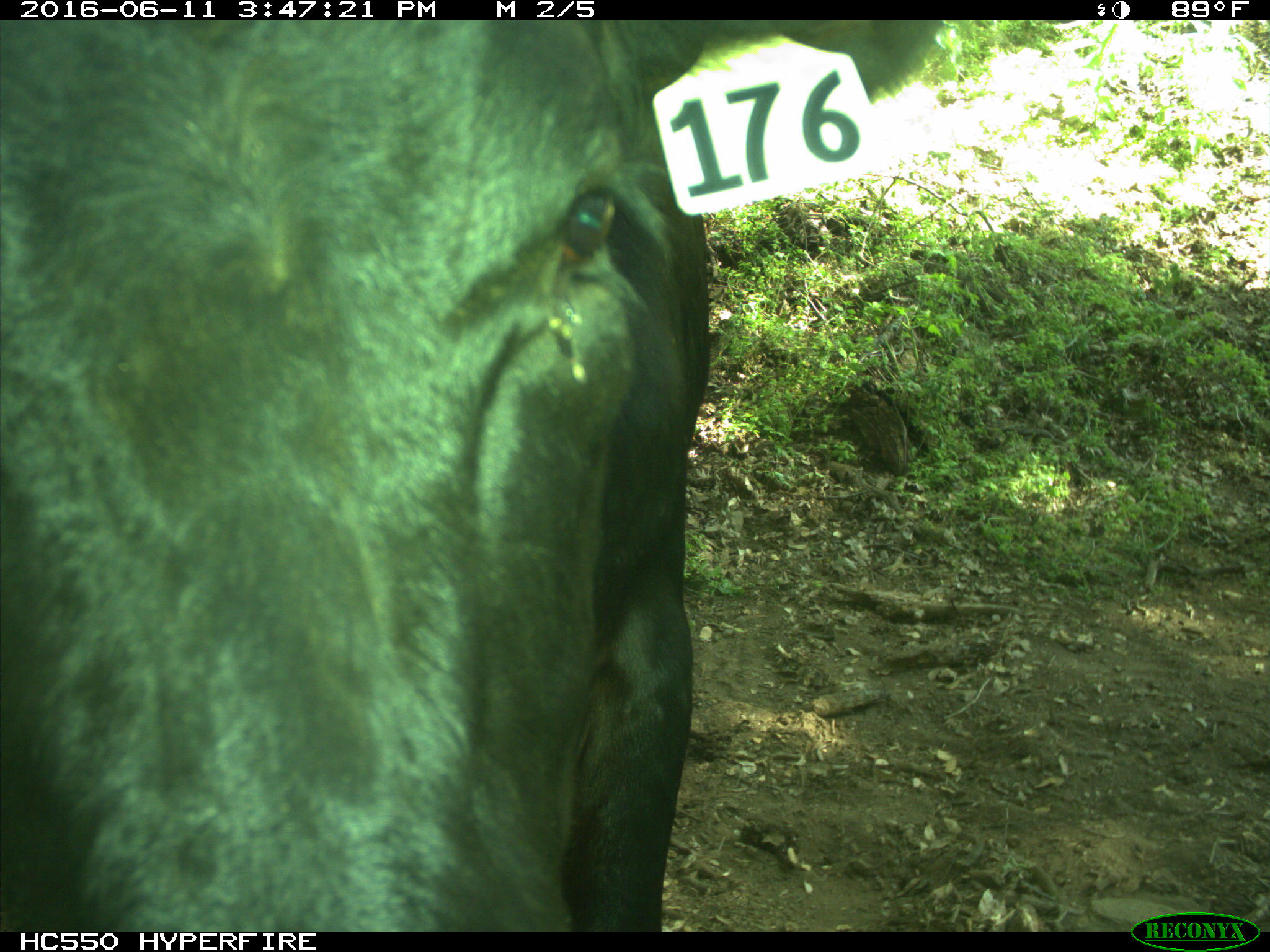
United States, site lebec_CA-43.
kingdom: Animalia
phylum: Chordata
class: Mammalia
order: Artiodactyla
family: Bovidae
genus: Bos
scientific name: Bos taurus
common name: domestic cow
Bos taurus (domestic cow).